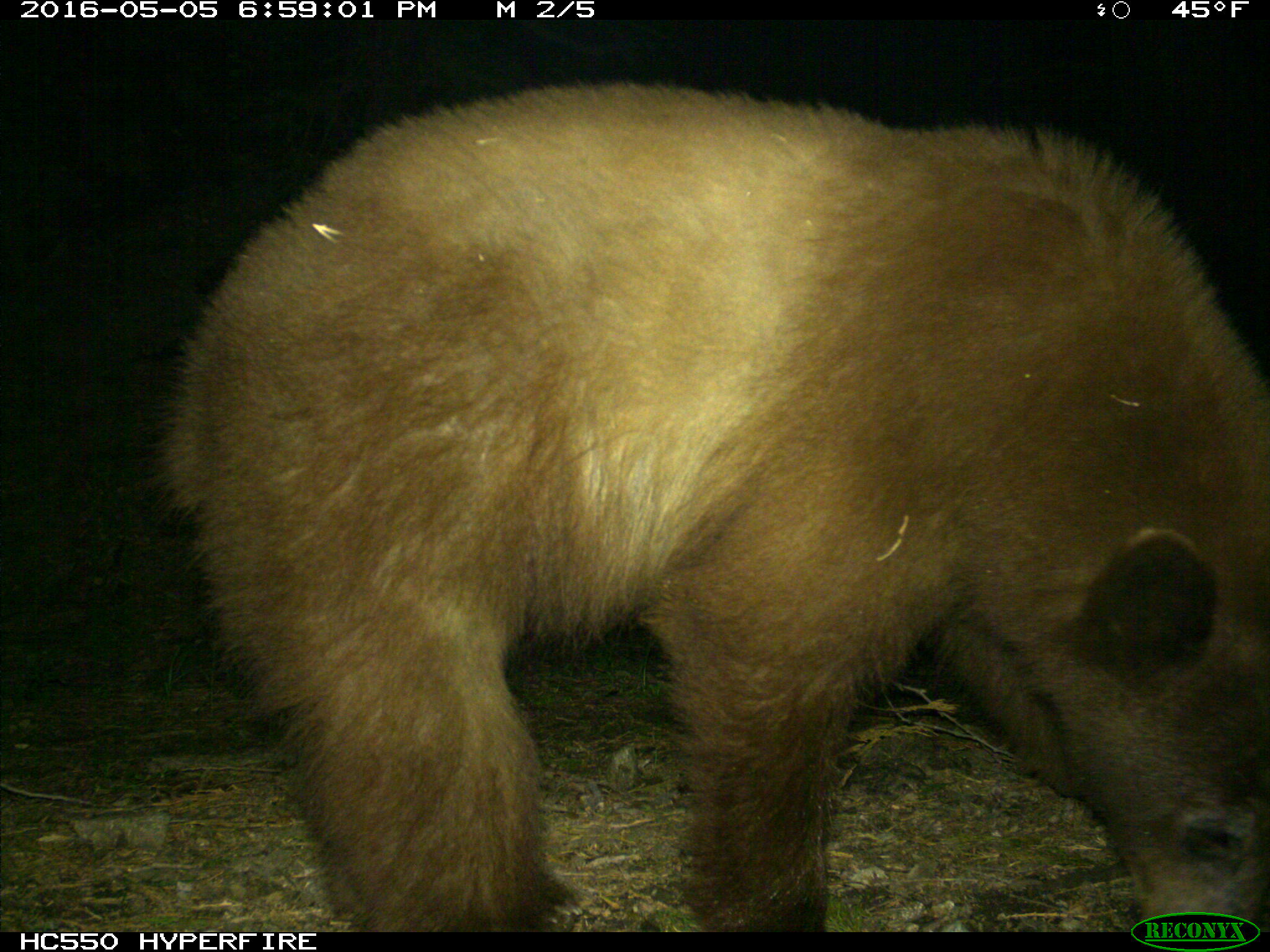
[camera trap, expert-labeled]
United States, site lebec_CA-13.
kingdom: Animalia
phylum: Chordata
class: Mammalia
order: Carnivora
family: Ursidae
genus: Ursus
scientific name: Ursus americanus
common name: american black bear